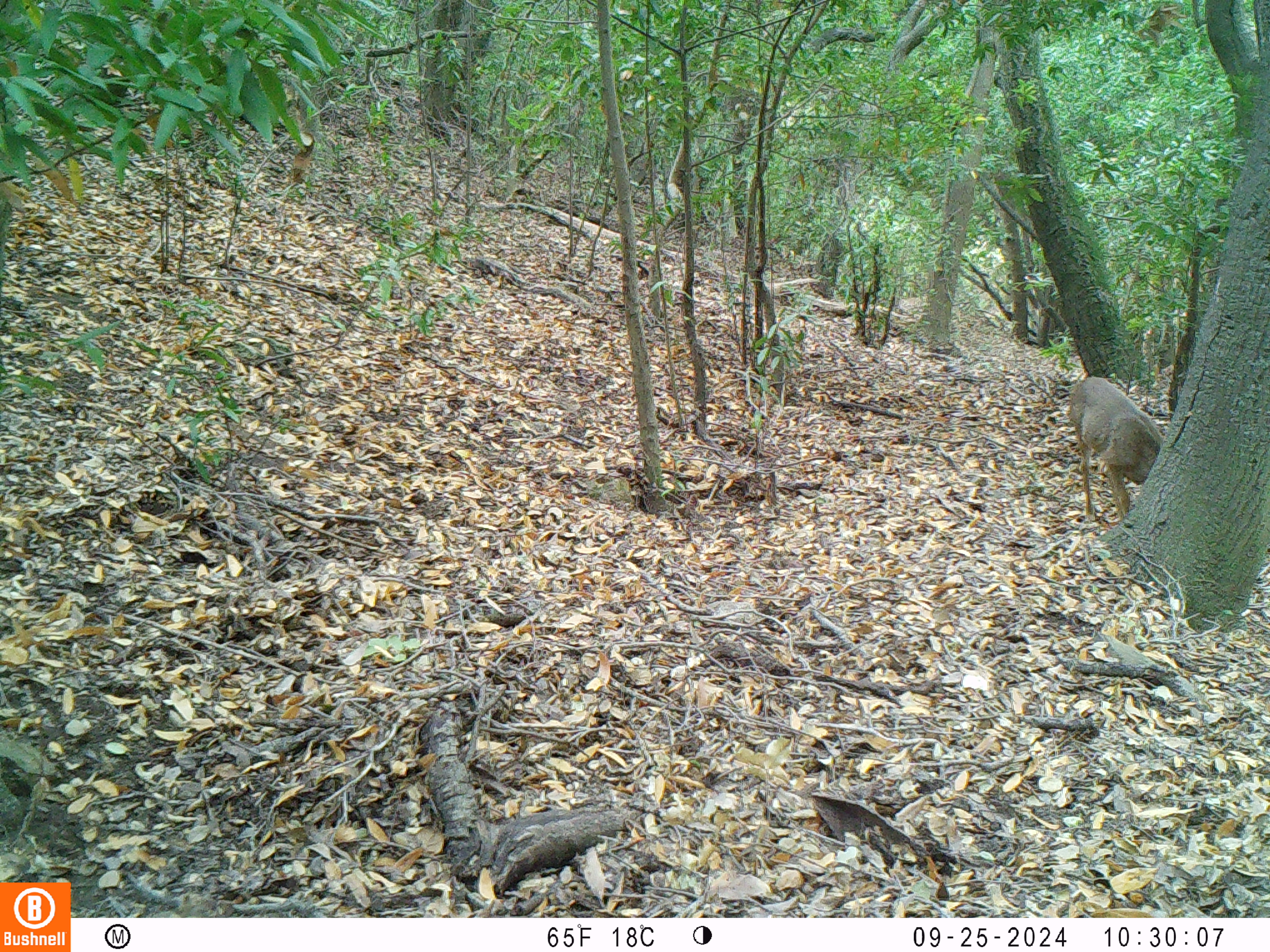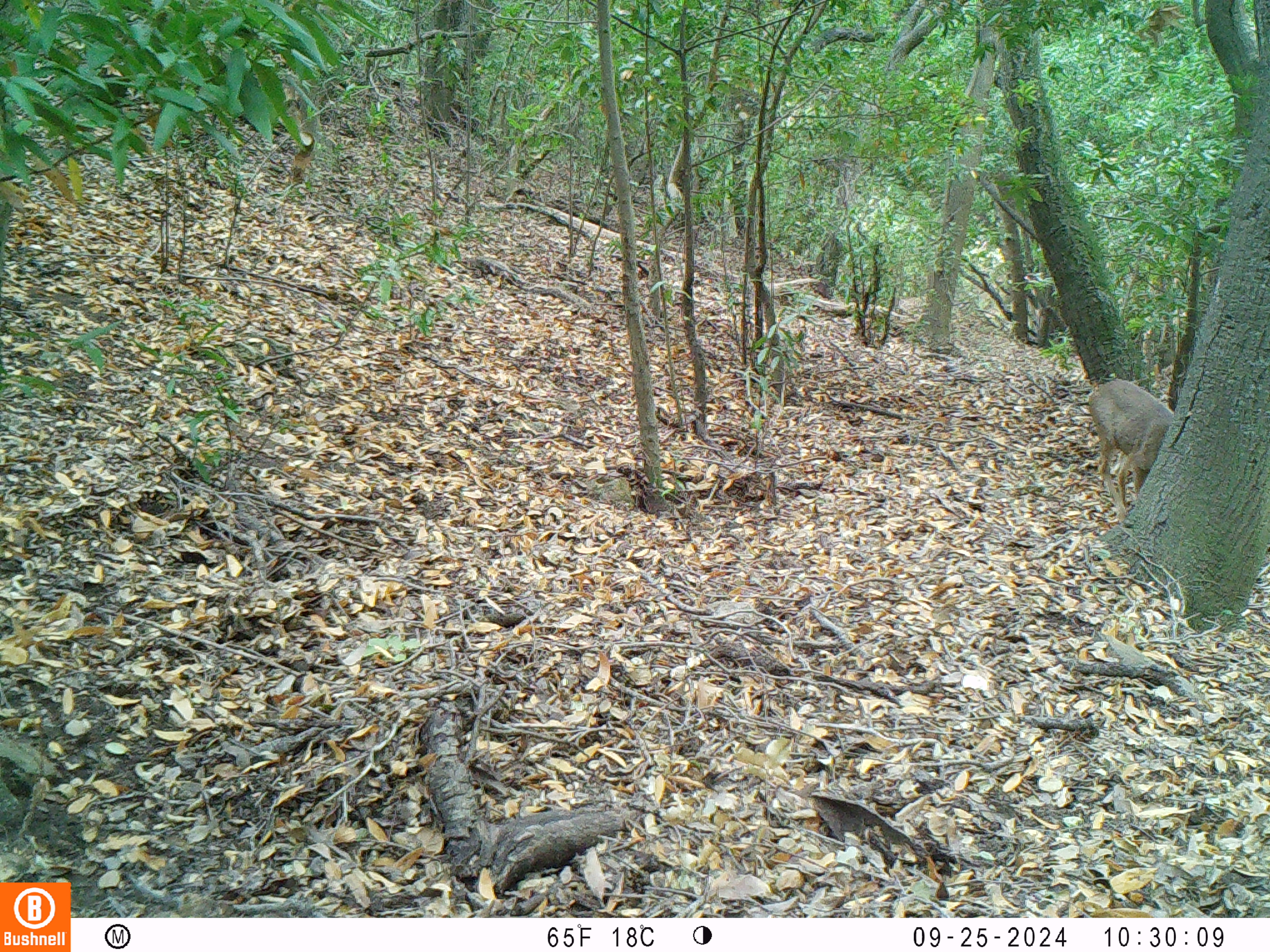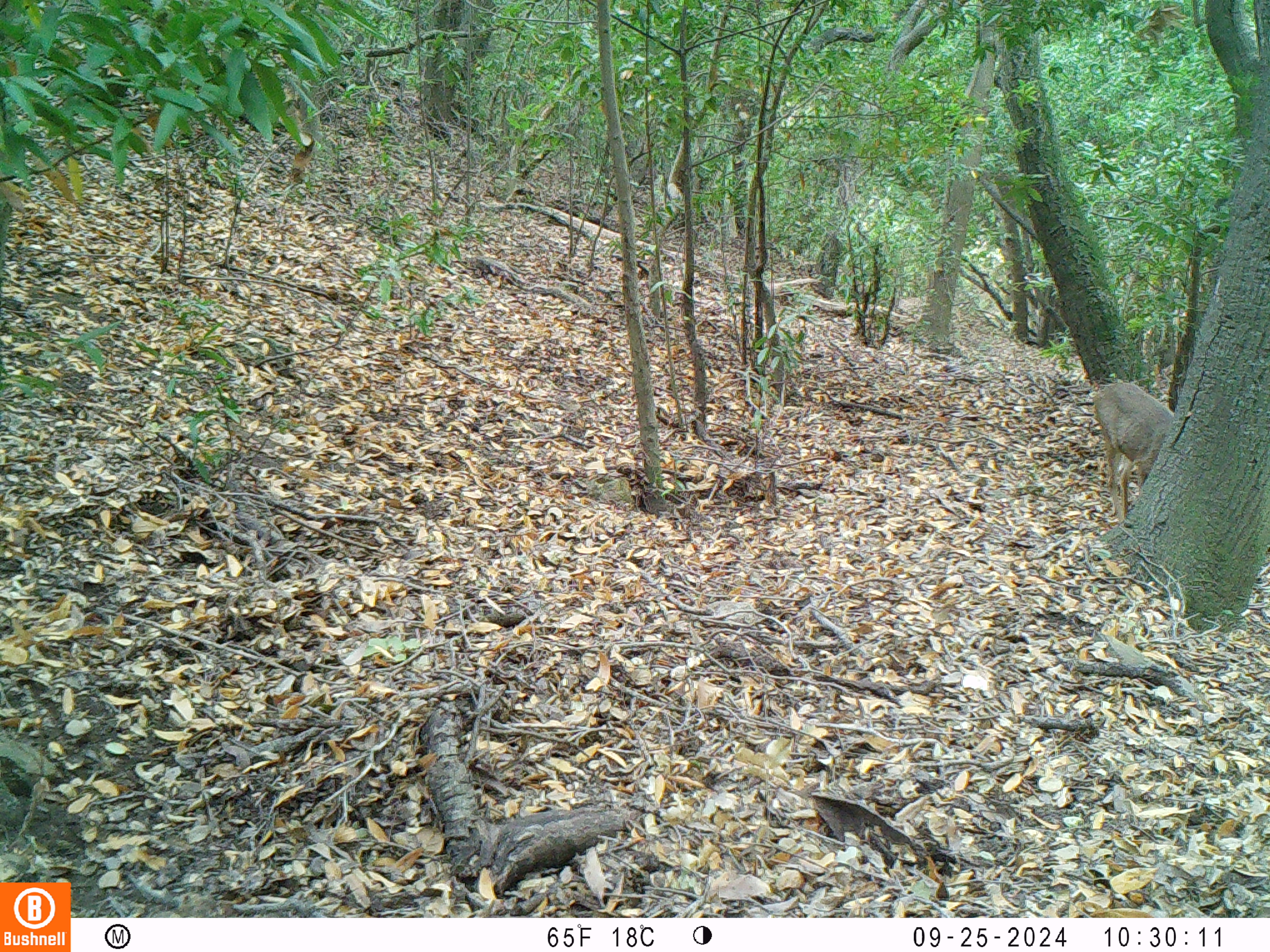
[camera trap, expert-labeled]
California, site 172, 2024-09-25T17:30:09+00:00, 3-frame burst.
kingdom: Animalia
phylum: Chordata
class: Mammalia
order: Artiodactyla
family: Cervidae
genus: Odocoileus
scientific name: Odocoileus hemionus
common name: mule deer